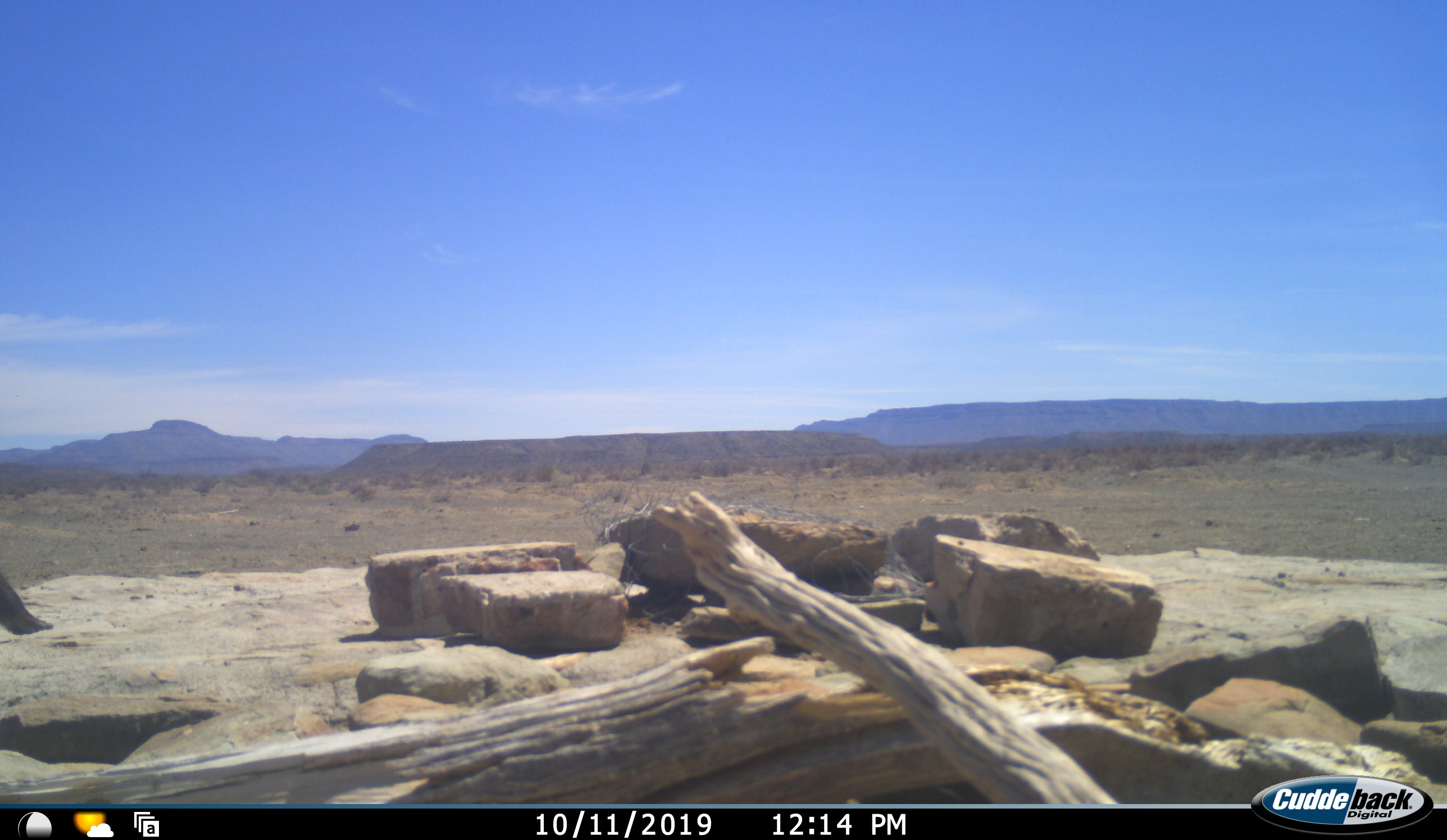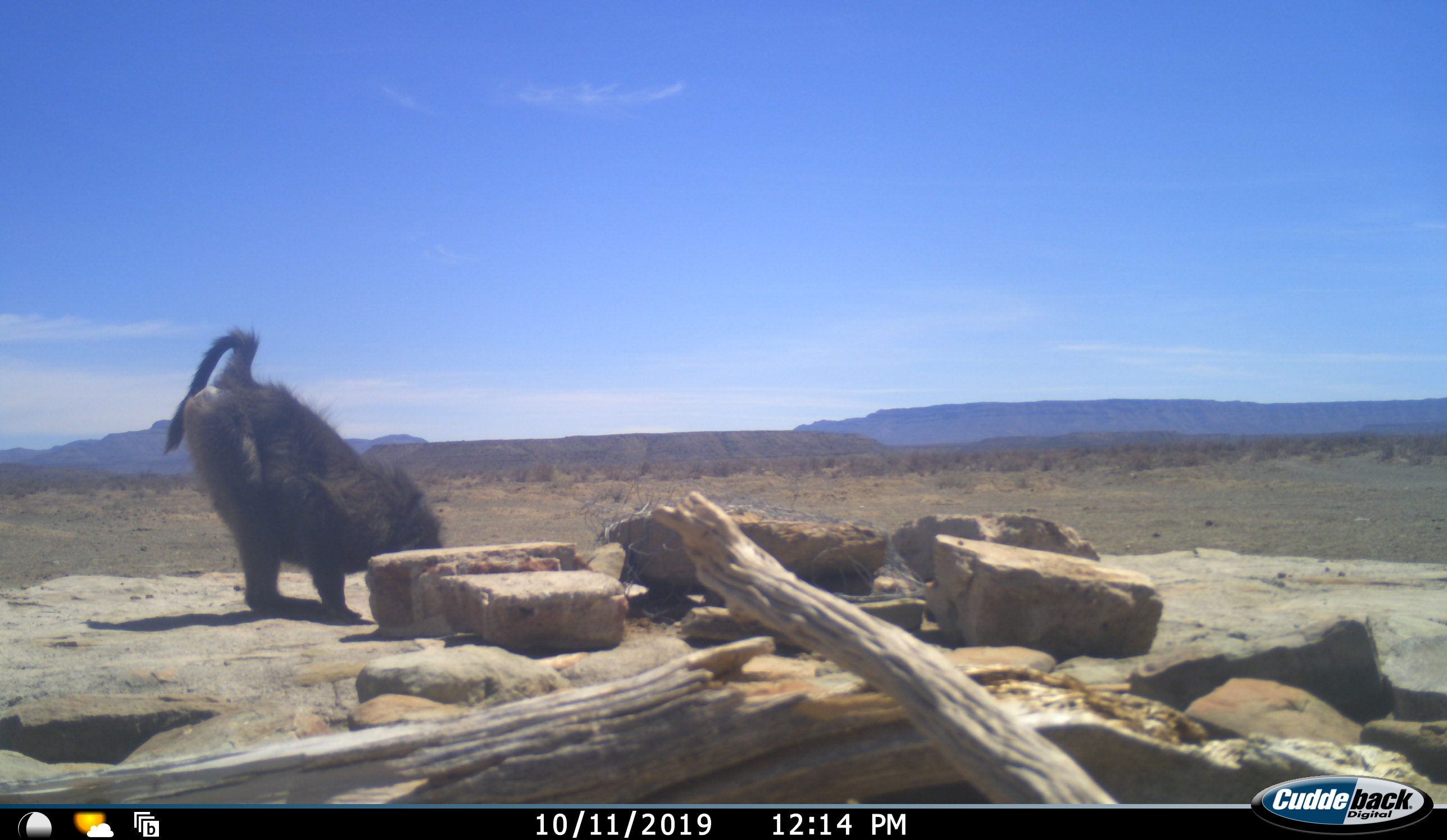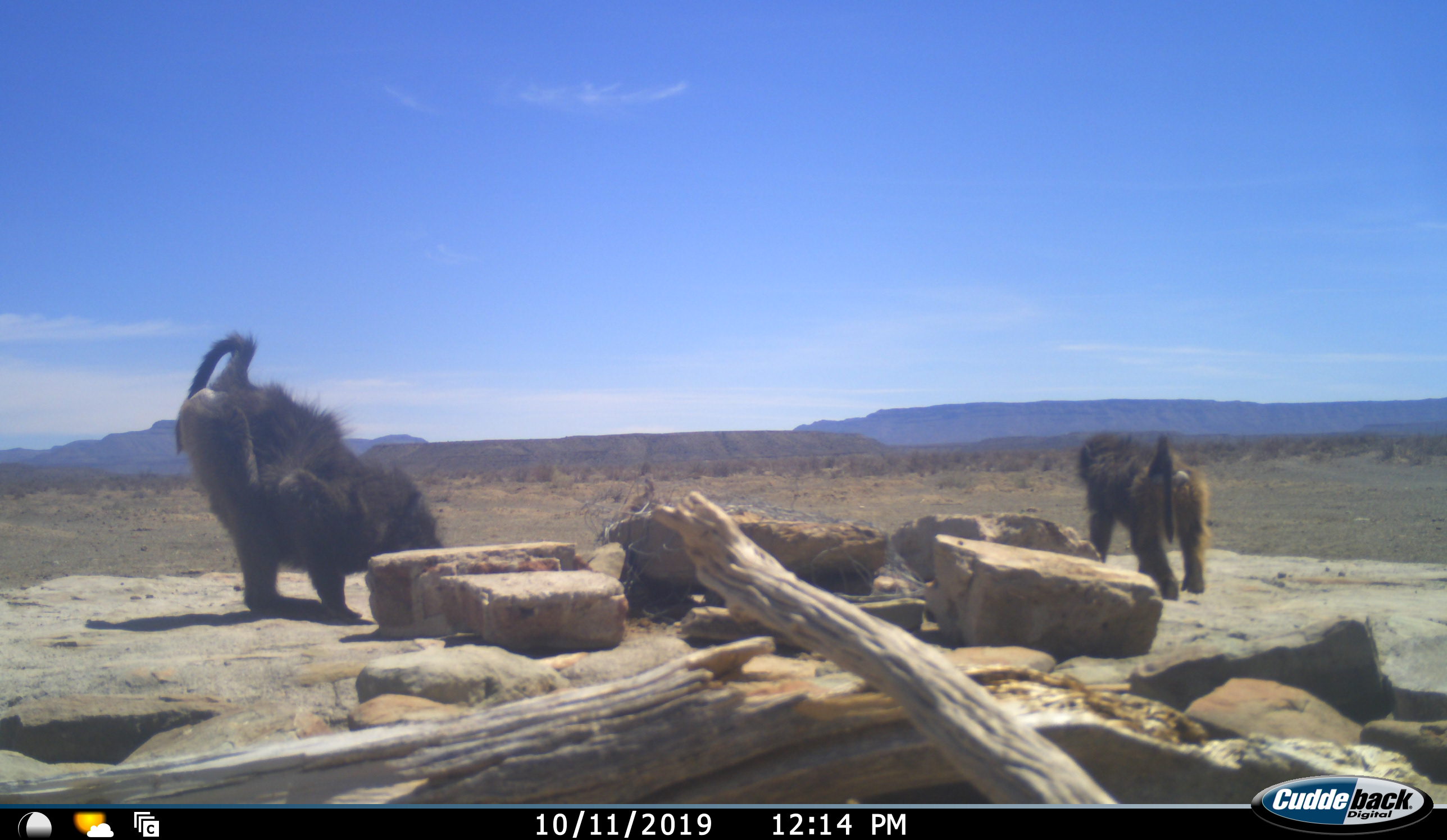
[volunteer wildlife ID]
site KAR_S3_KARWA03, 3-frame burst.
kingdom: Animalia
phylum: Chordata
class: Mammalia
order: Primates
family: Cercopithecidae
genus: Papio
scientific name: Papio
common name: baboon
Baboon (Papio), count 2. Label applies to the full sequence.